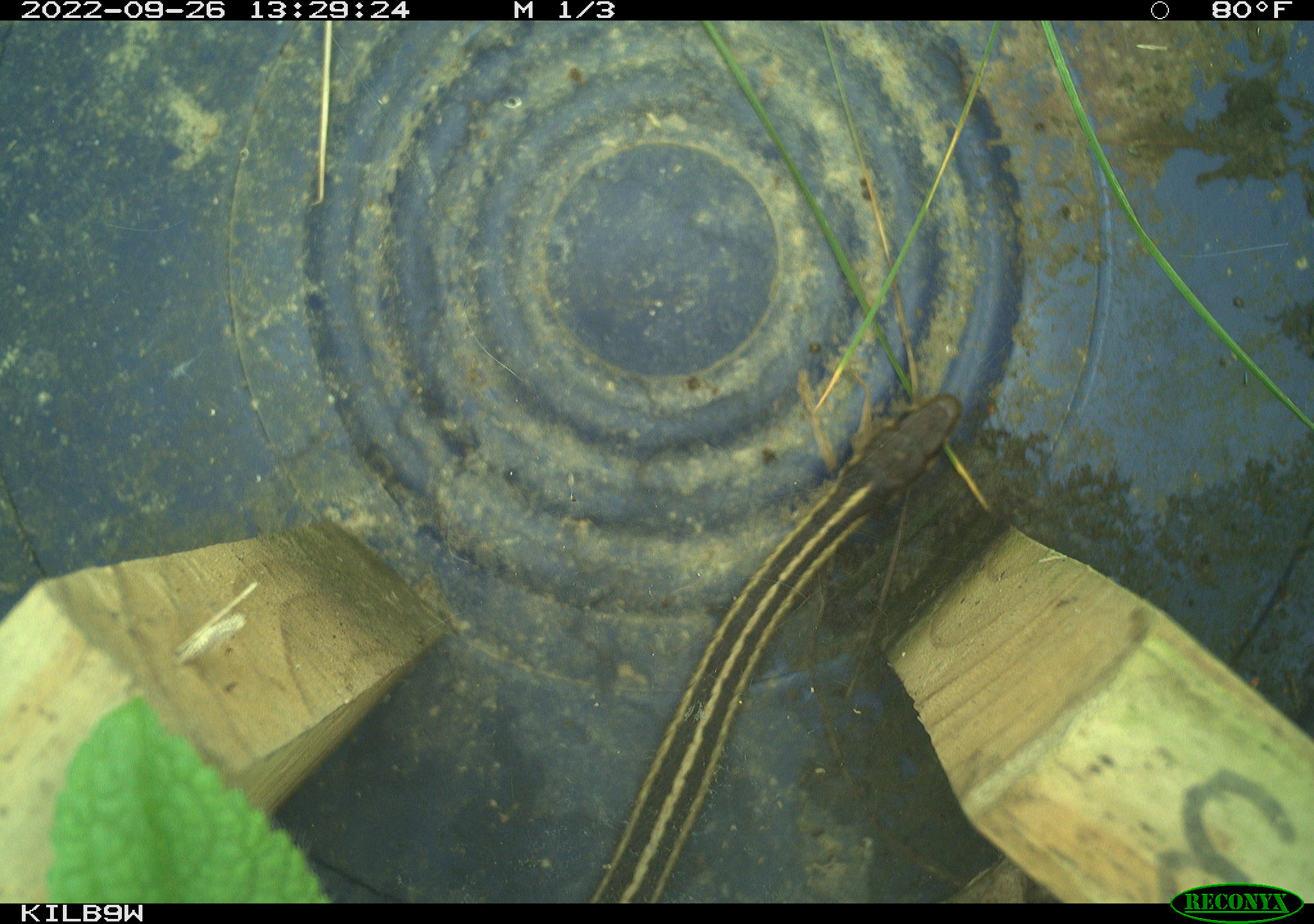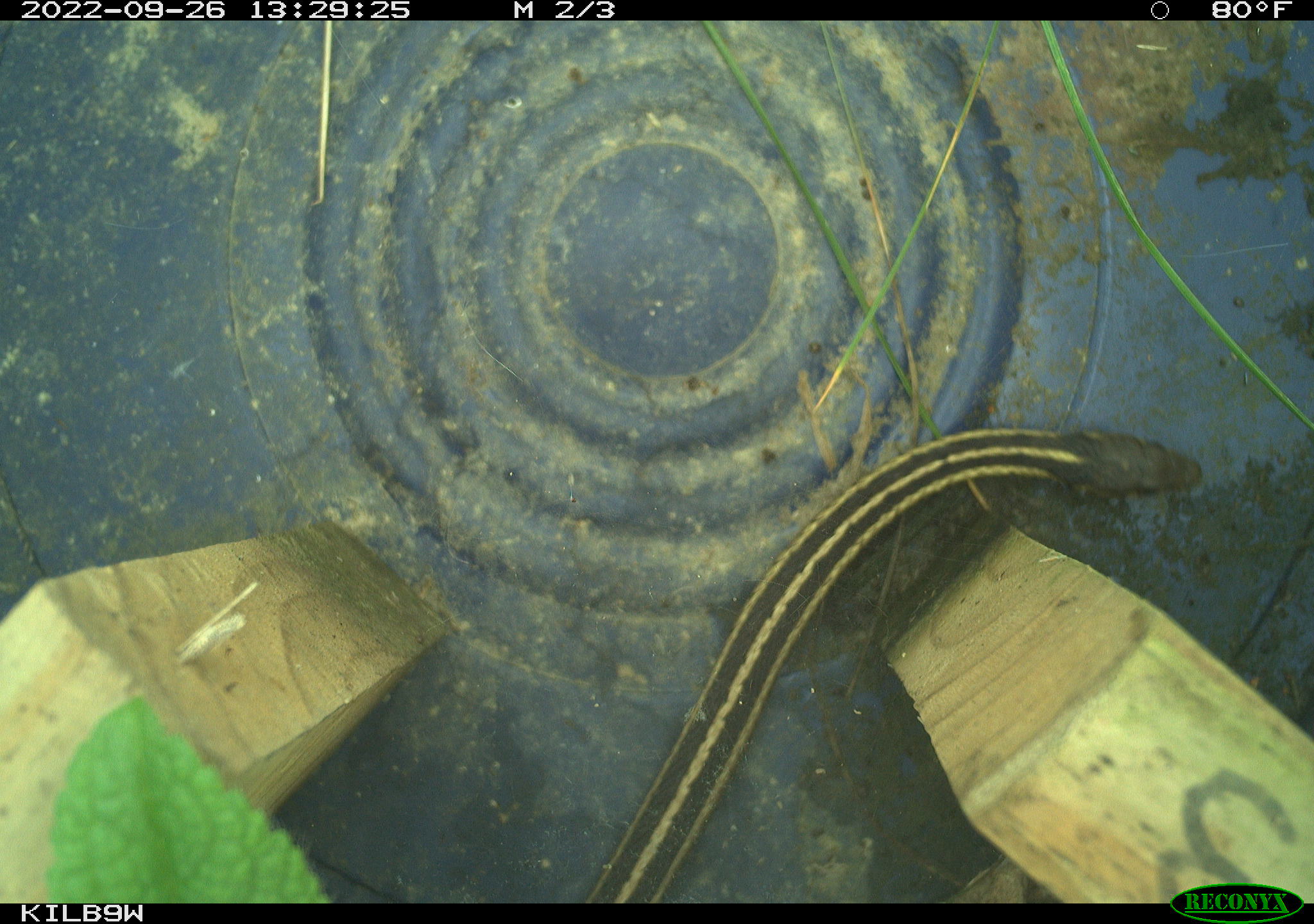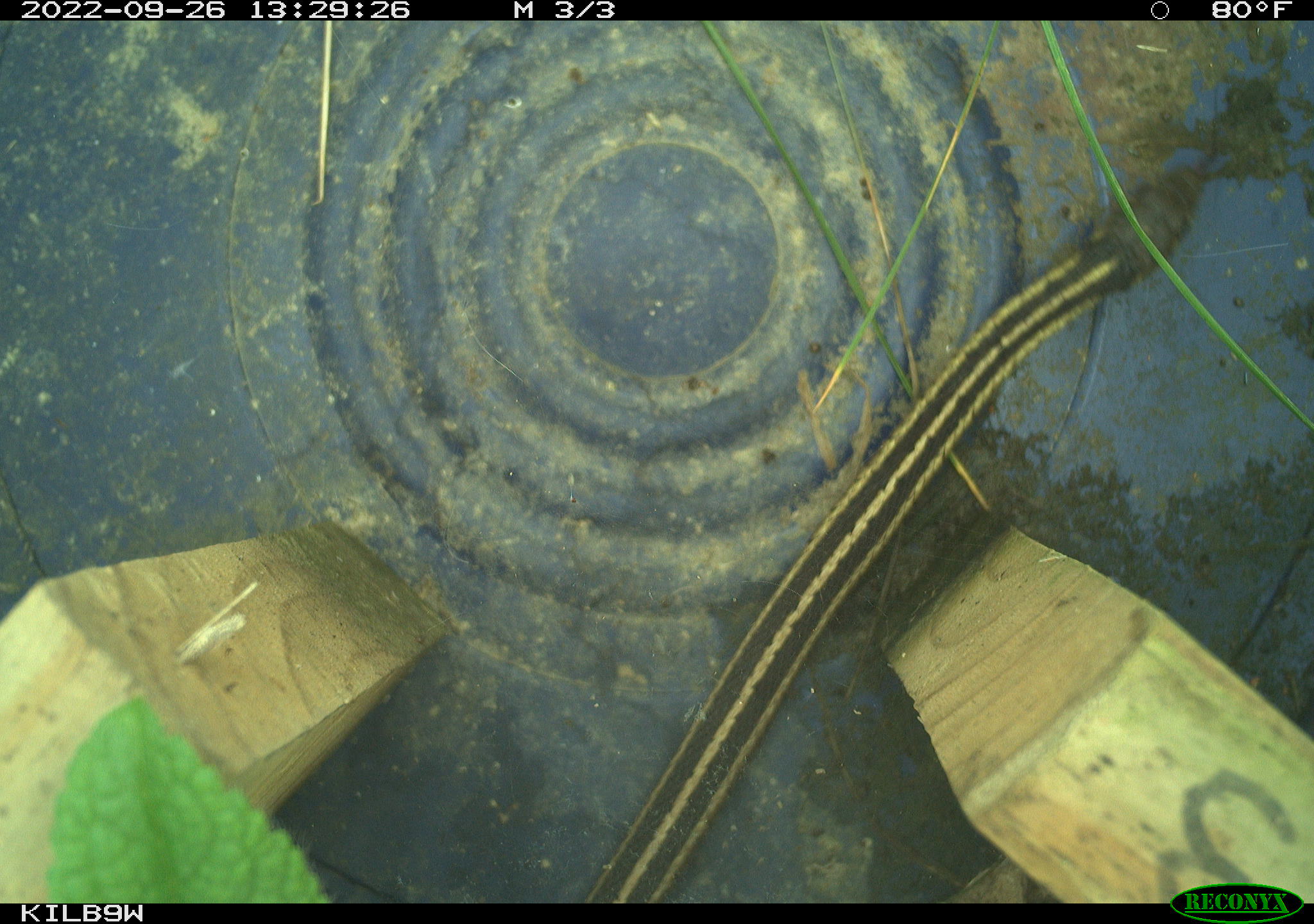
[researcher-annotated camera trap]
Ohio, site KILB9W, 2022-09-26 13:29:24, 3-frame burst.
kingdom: Animalia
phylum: Chordata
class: Reptilia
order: Squamata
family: Colubridae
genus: Thamnophis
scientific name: Thamnophis sirtalis sirtalis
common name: eastern gartersnake